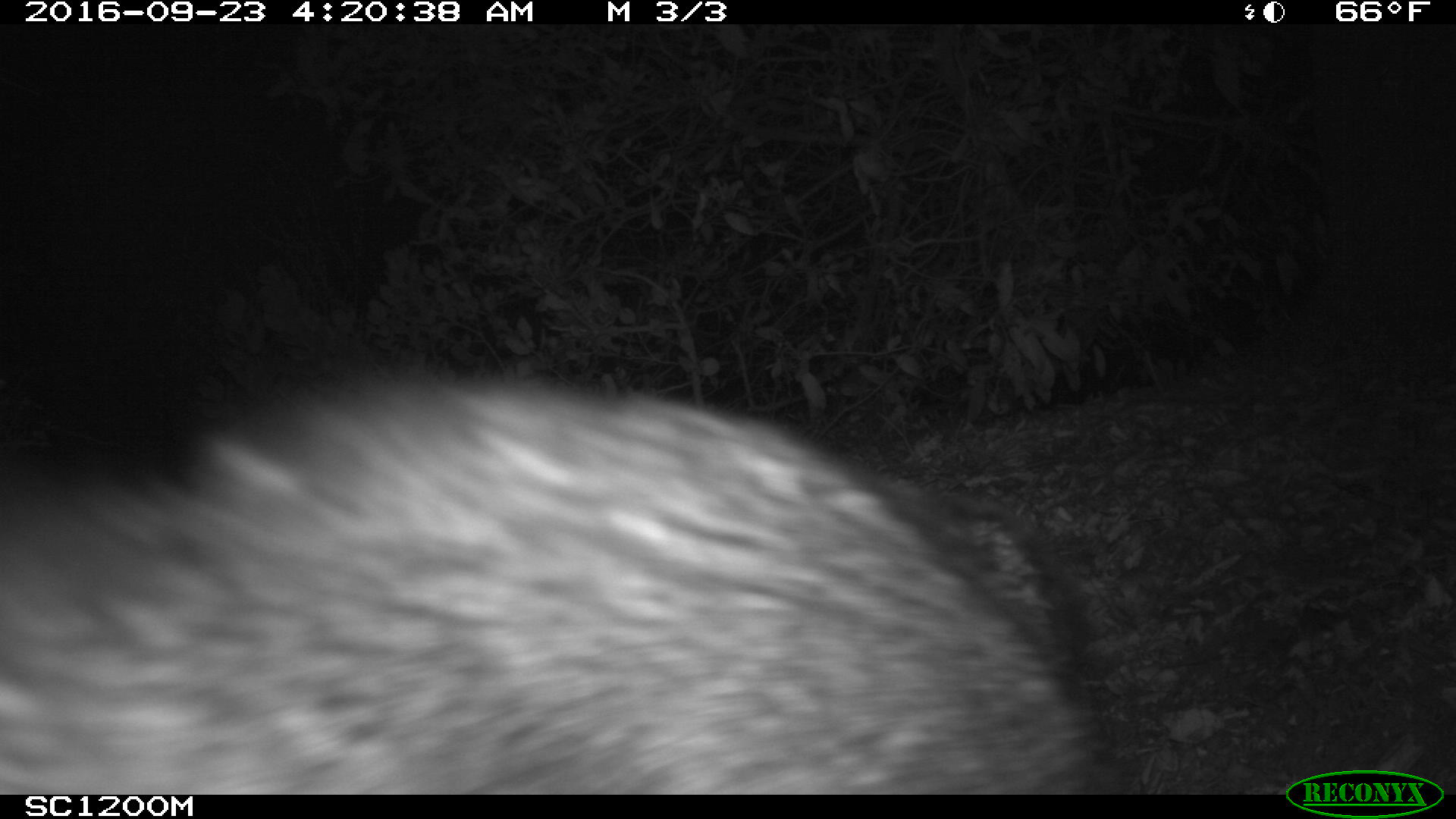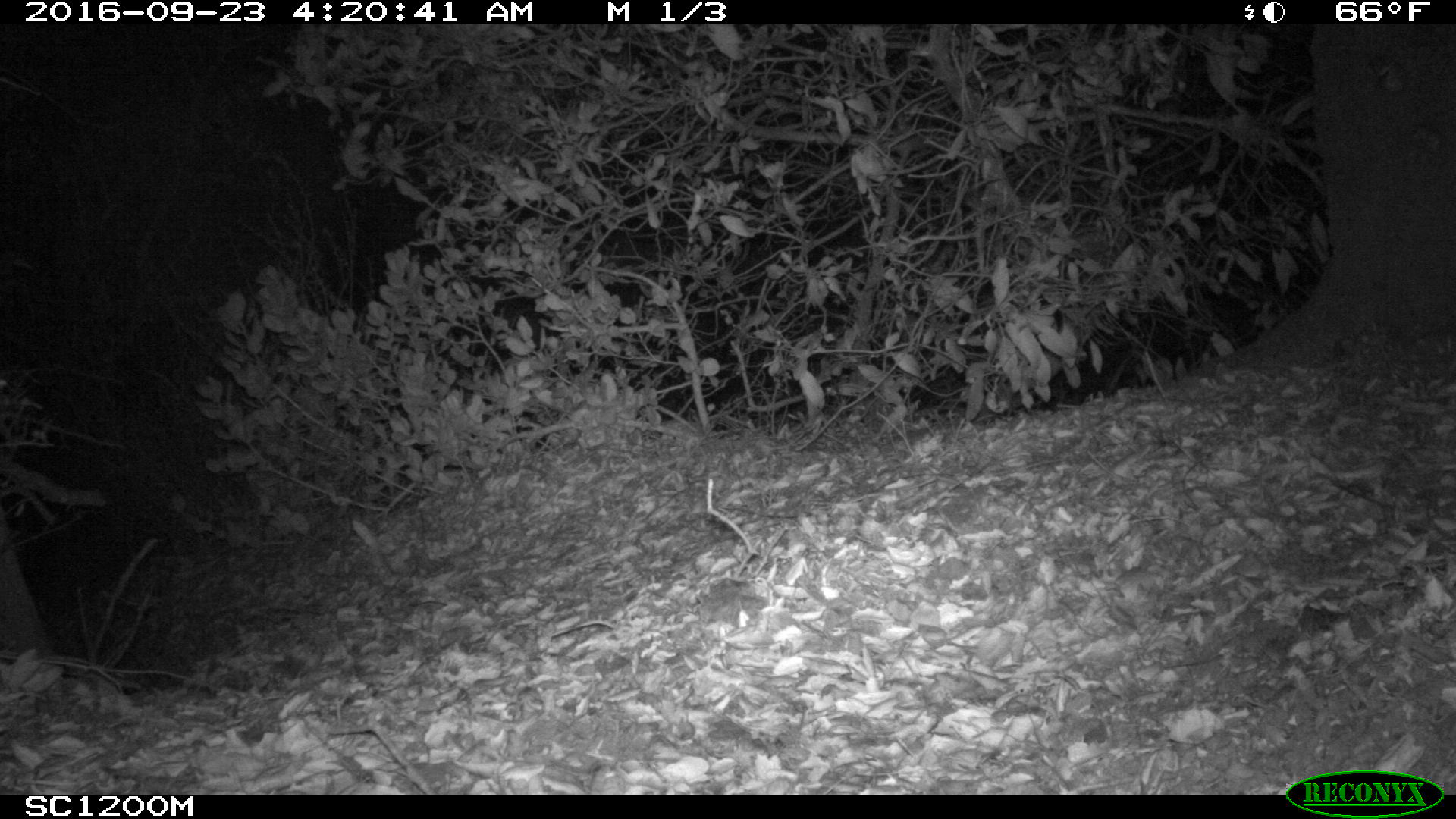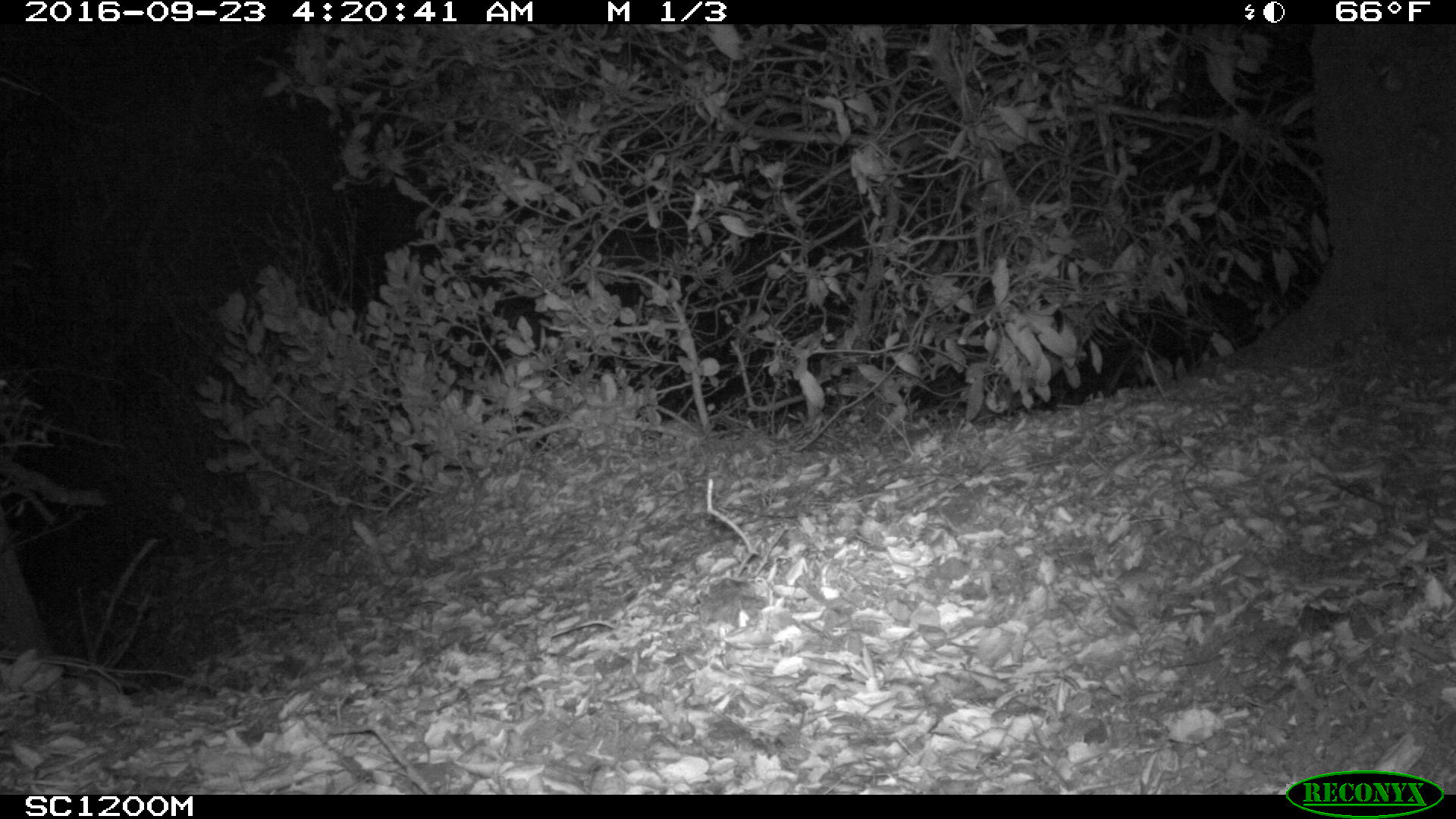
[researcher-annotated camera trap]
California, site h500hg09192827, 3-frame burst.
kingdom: Animalia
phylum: Chordata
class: Mammalia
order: Carnivora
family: Canidae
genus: Urocyon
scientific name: Urocyon littoralis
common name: island fox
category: fox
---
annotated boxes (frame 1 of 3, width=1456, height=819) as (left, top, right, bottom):
fox: (0, 380, 1099, 795)